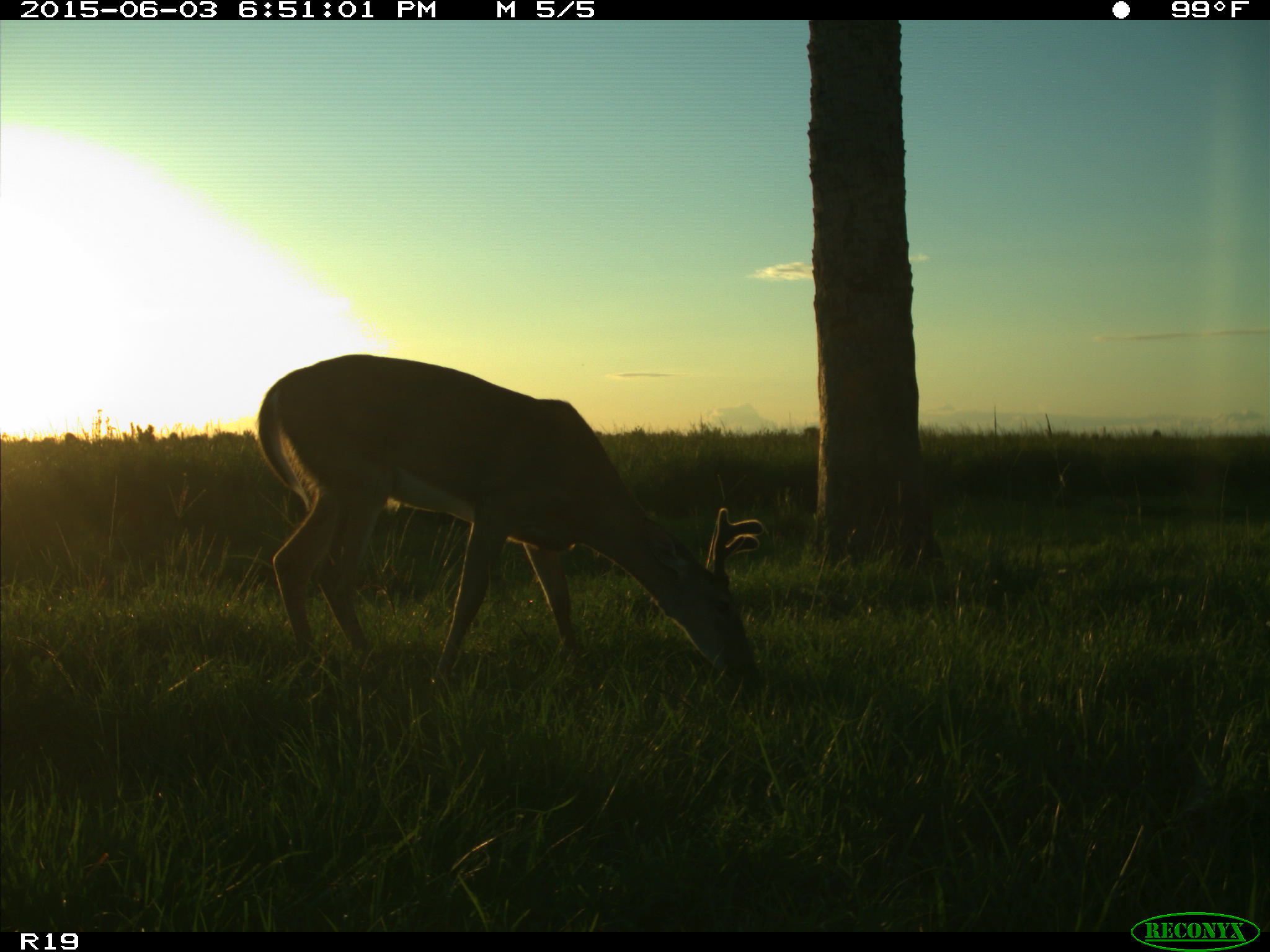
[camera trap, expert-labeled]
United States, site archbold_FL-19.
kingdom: Animalia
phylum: Chordata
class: Mammalia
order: Artiodactyla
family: Cervidae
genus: Odocoileus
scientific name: Odocoileus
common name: deer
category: unidentified deer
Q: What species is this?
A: Unidentified deer (deer) (Odocoileus).